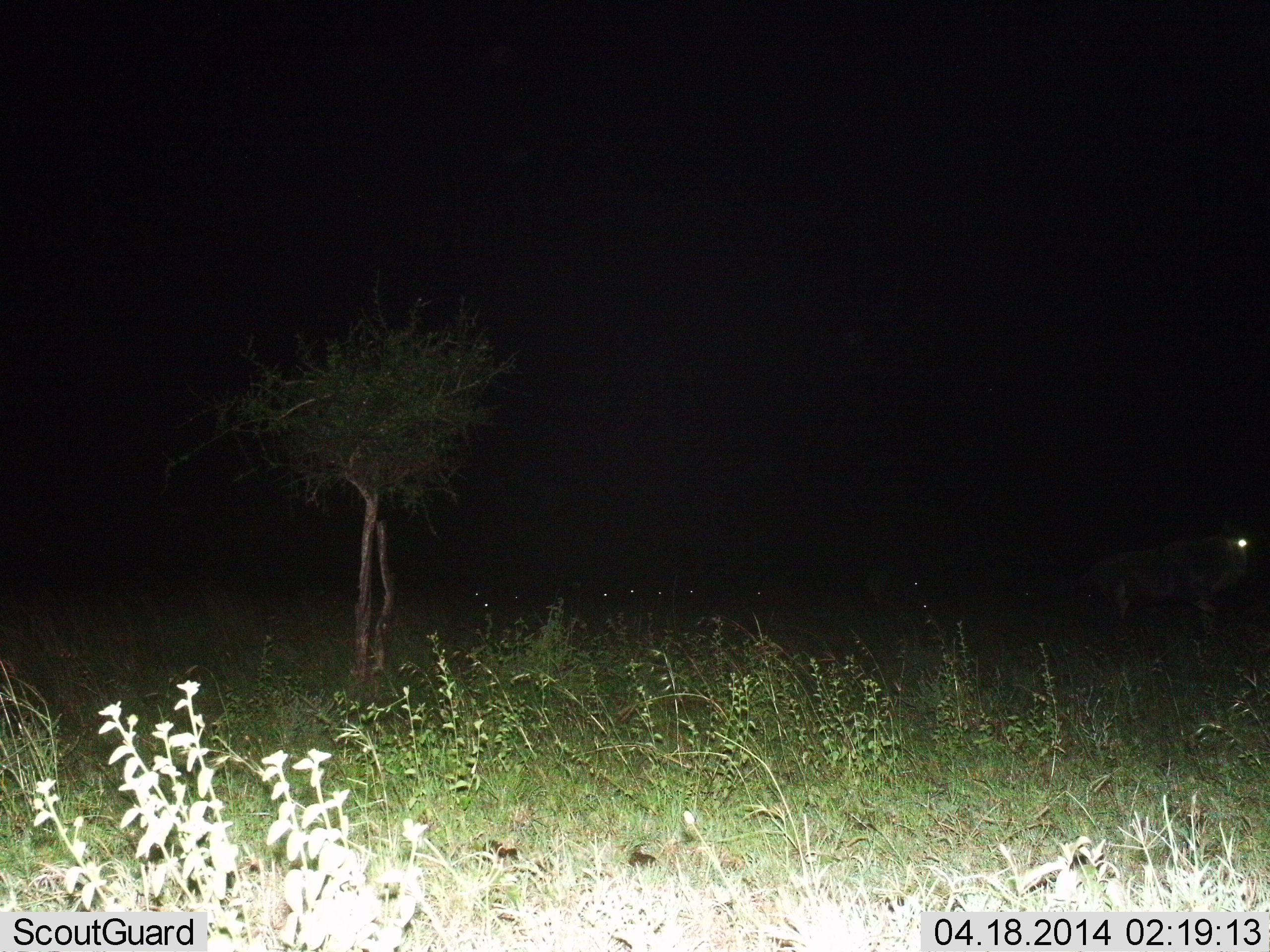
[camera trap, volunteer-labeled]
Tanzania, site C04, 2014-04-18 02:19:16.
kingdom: Animalia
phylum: Chordata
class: Mammalia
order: Artiodactyla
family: Bovidae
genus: Connochaetes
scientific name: Connochaetes taurinus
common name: blue wildebeest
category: wildebeest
Wildebeest (blue wildebeest) (Connochaetes taurinus), count 1. Behavior (volunteer vote fractions): standing 90%, resting 0%, moving 10%, interacting 0%. Young present (vote fraction): 0%. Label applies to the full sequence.